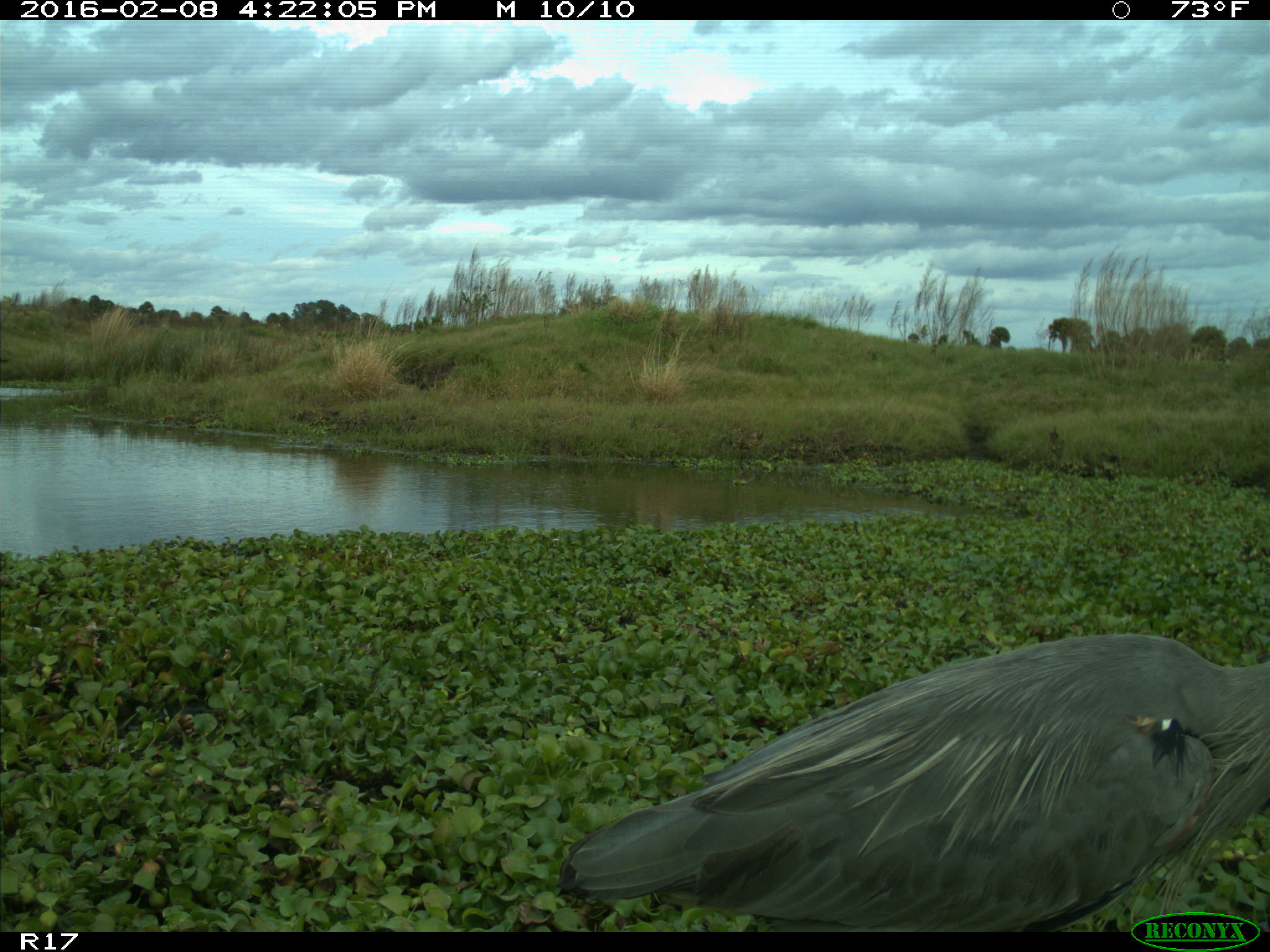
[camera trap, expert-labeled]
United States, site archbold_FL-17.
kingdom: Animalia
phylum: Chordata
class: Aves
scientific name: Aves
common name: birds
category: unidentified bird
Unidentified bird (birds) (Aves).